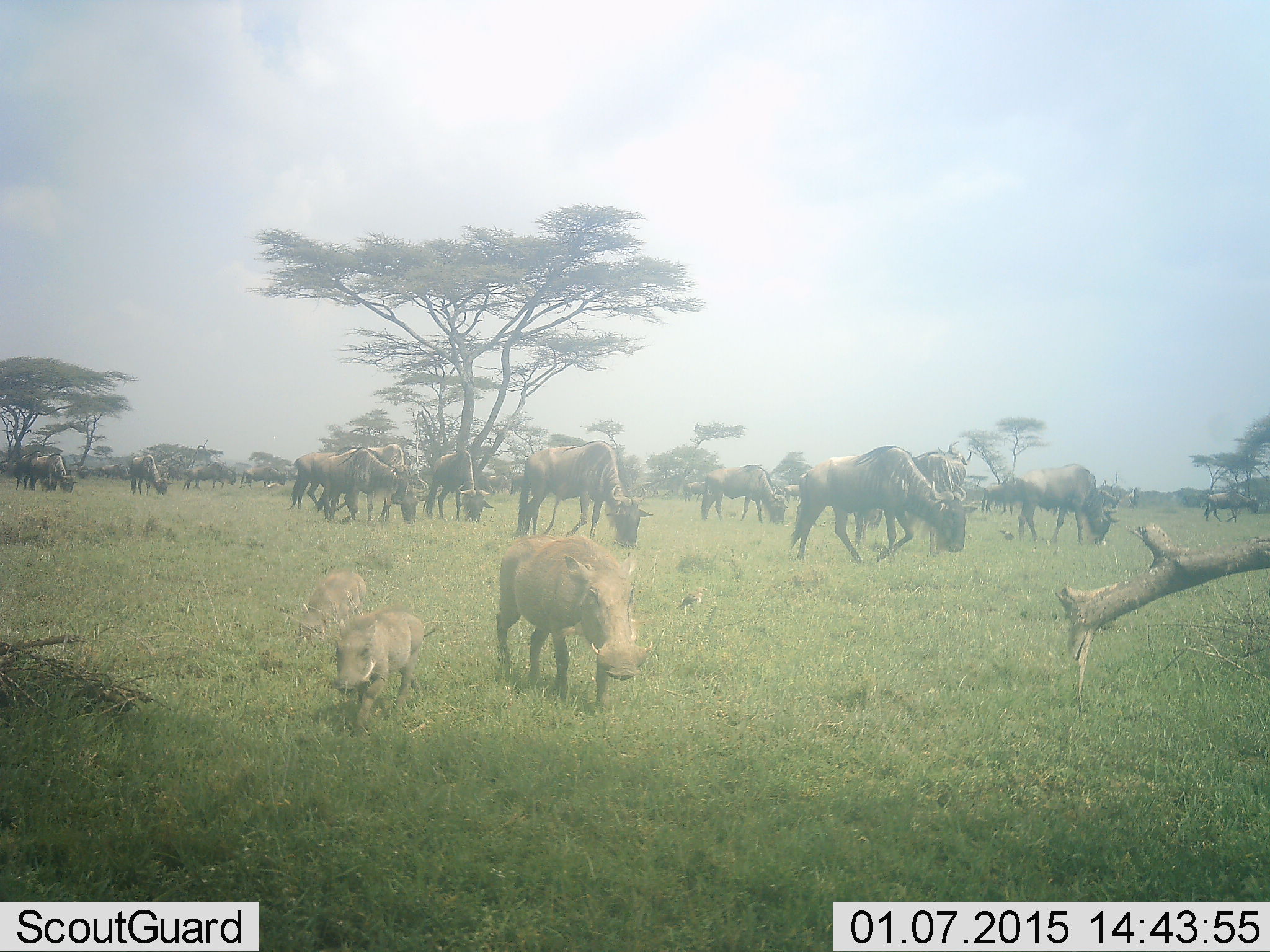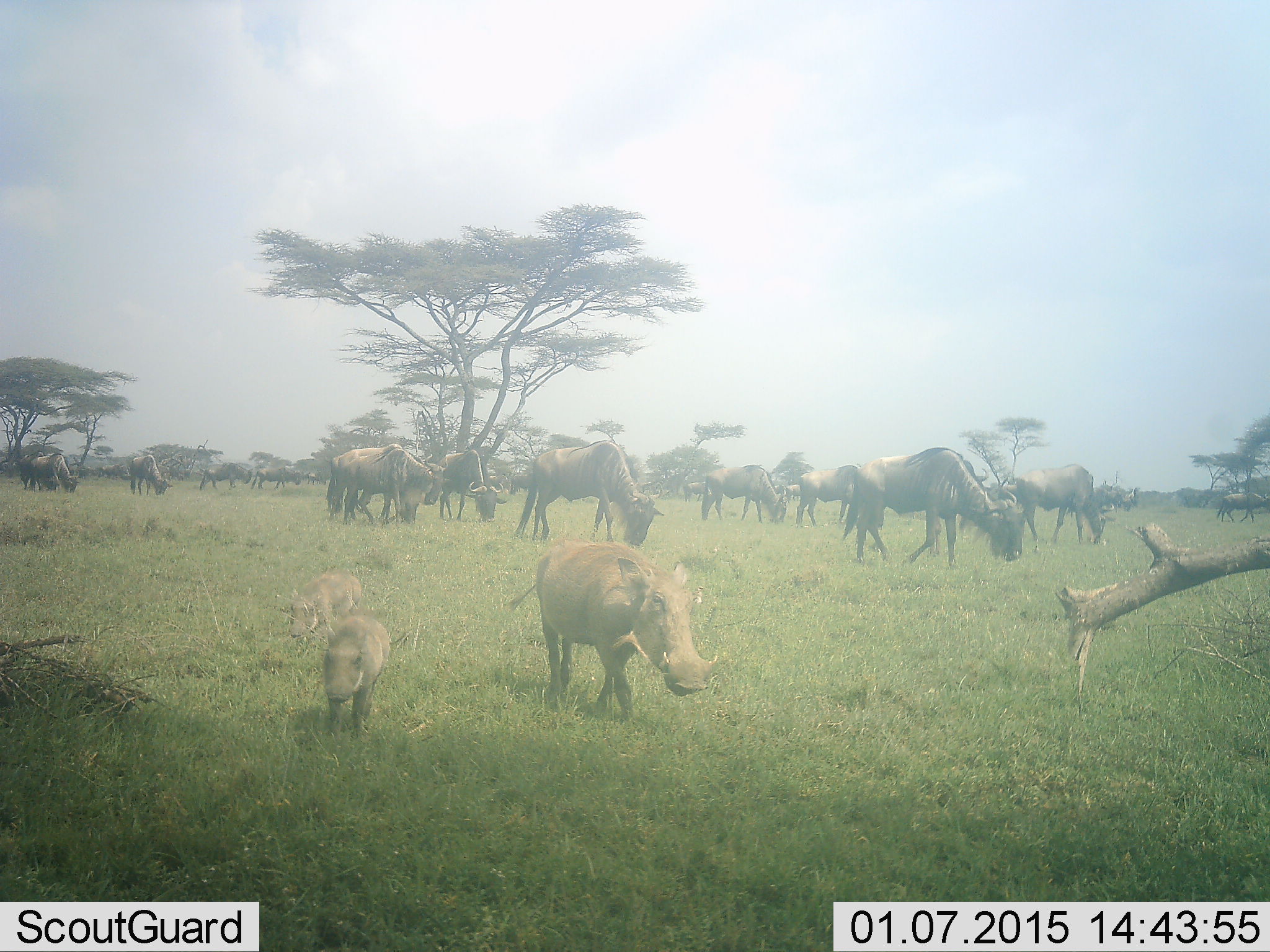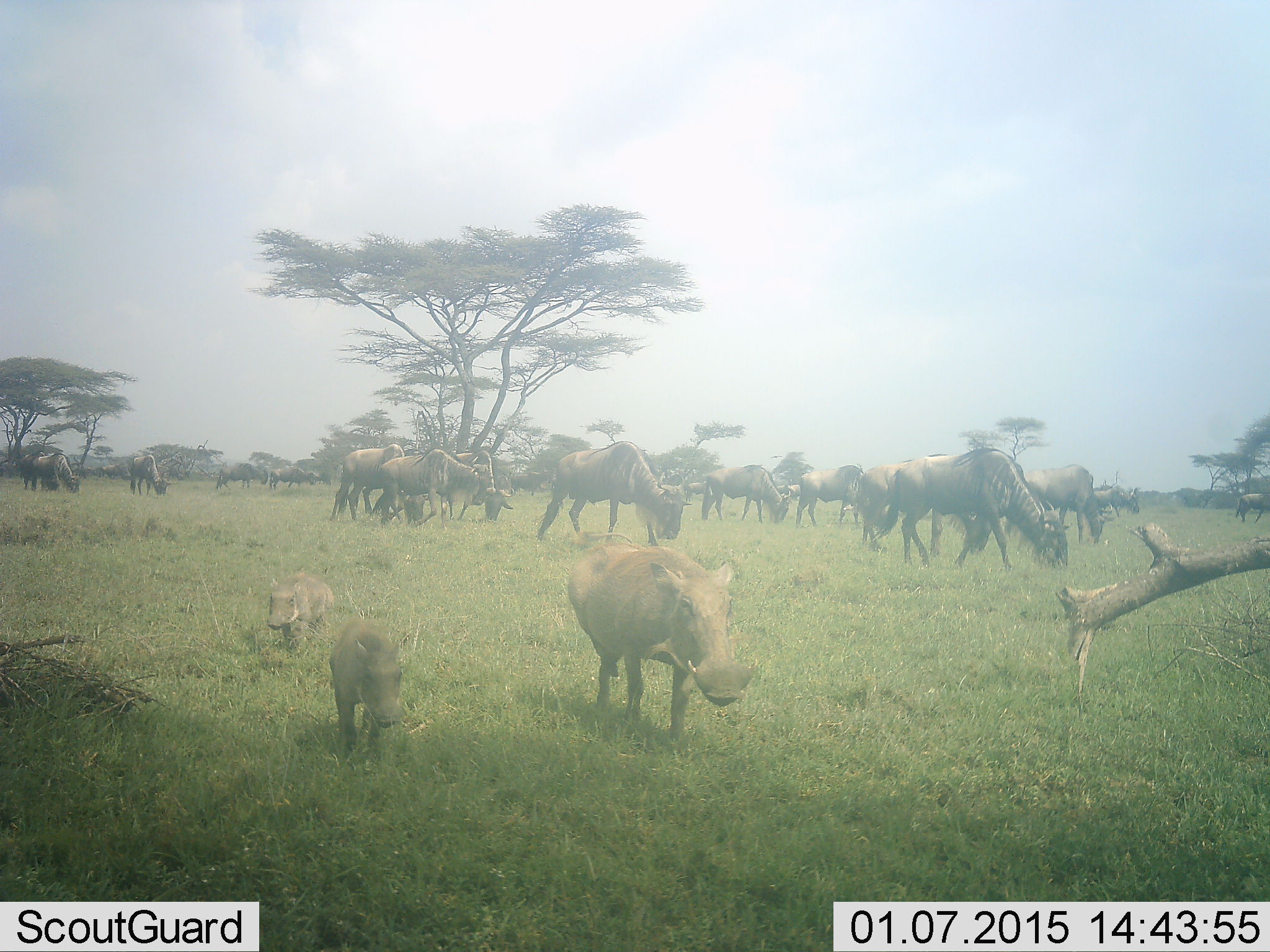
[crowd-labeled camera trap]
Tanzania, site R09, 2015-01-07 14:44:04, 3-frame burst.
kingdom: Animalia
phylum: Chordata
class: Mammalia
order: Artiodactyla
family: Suidae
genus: Phacochoerus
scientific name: Phacochoerus africanus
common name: warthog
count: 3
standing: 0%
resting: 0%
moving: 100%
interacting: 0%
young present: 80%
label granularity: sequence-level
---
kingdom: Animalia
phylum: Chordata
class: Mammalia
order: Artiodactyla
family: Bovidae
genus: Connochaetes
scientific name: Connochaetes taurinus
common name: blue wildebeest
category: wildebeest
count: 11-50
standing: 10%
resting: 0%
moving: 70%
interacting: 0%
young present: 0%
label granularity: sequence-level